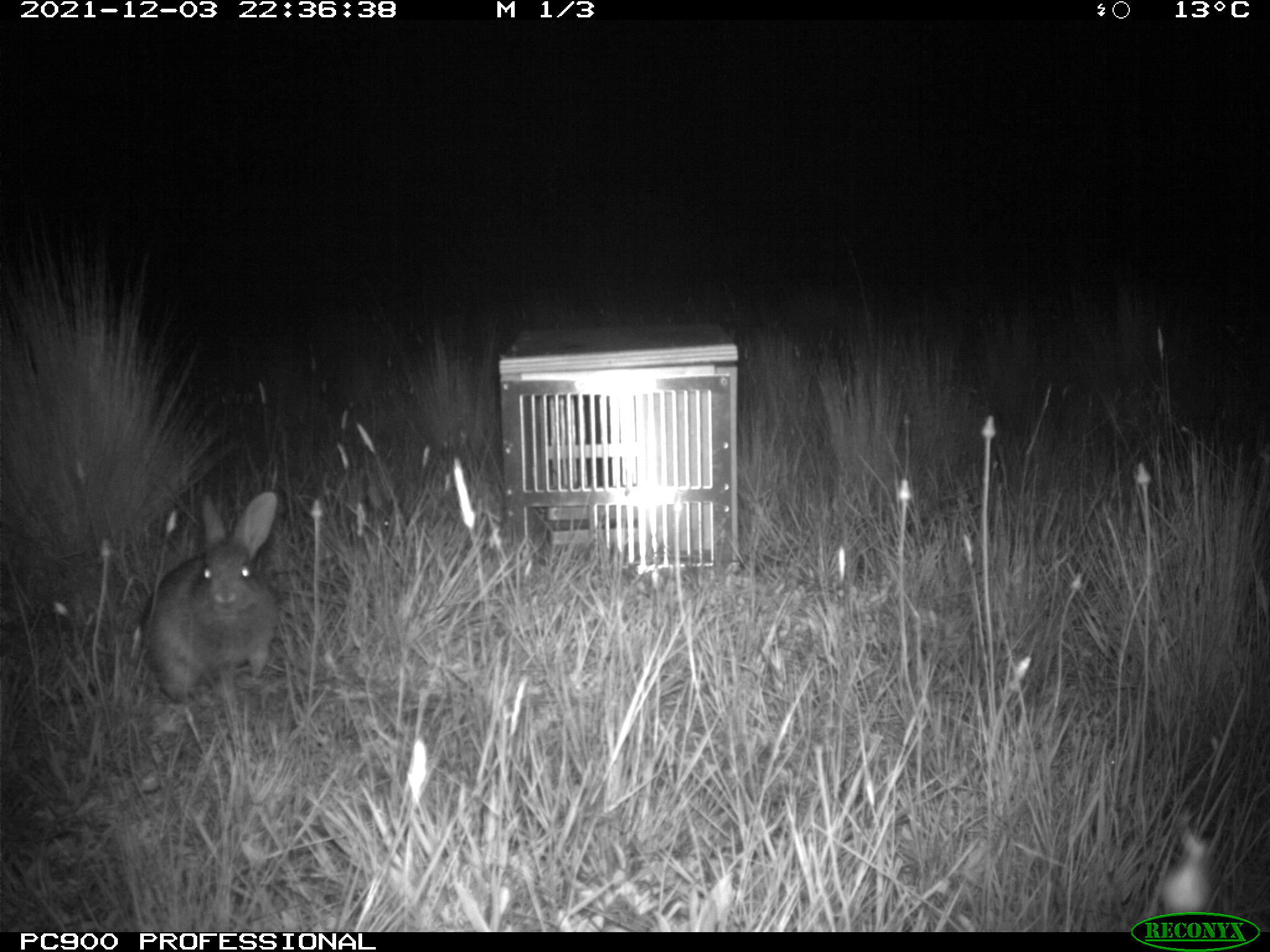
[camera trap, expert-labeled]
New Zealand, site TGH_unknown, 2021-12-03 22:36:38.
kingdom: Animalia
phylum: Chordata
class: Mammalia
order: Lagomorpha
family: Leporidae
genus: Oryctolagus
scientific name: Oryctolagus cuniculus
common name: european rabbit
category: rabbit